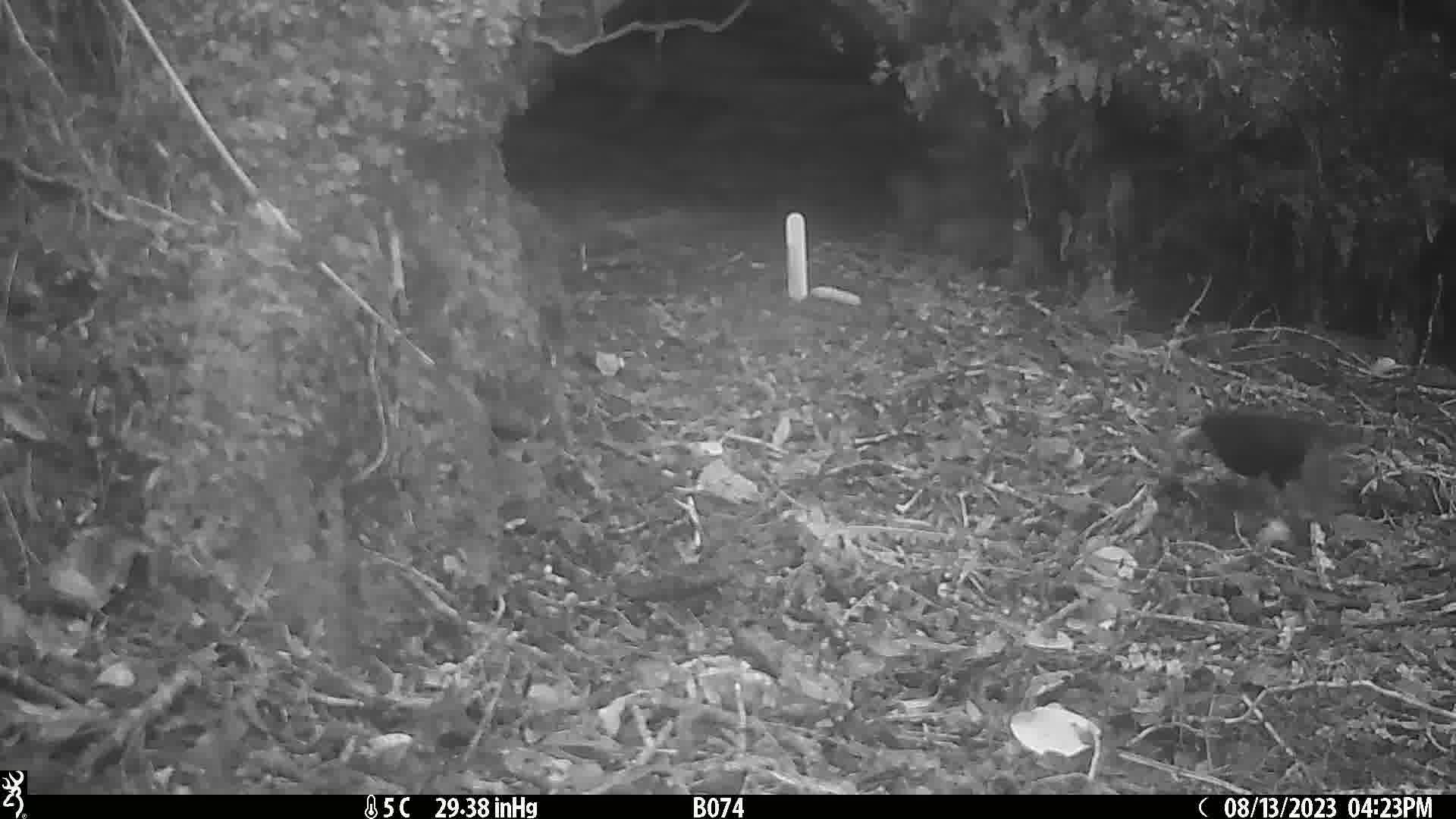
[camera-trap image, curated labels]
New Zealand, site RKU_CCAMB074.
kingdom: Animalia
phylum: Chordata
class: Aves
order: Passeriformes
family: Turdidae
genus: Turdus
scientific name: Turdus merula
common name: eurasian blackbird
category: blackbird